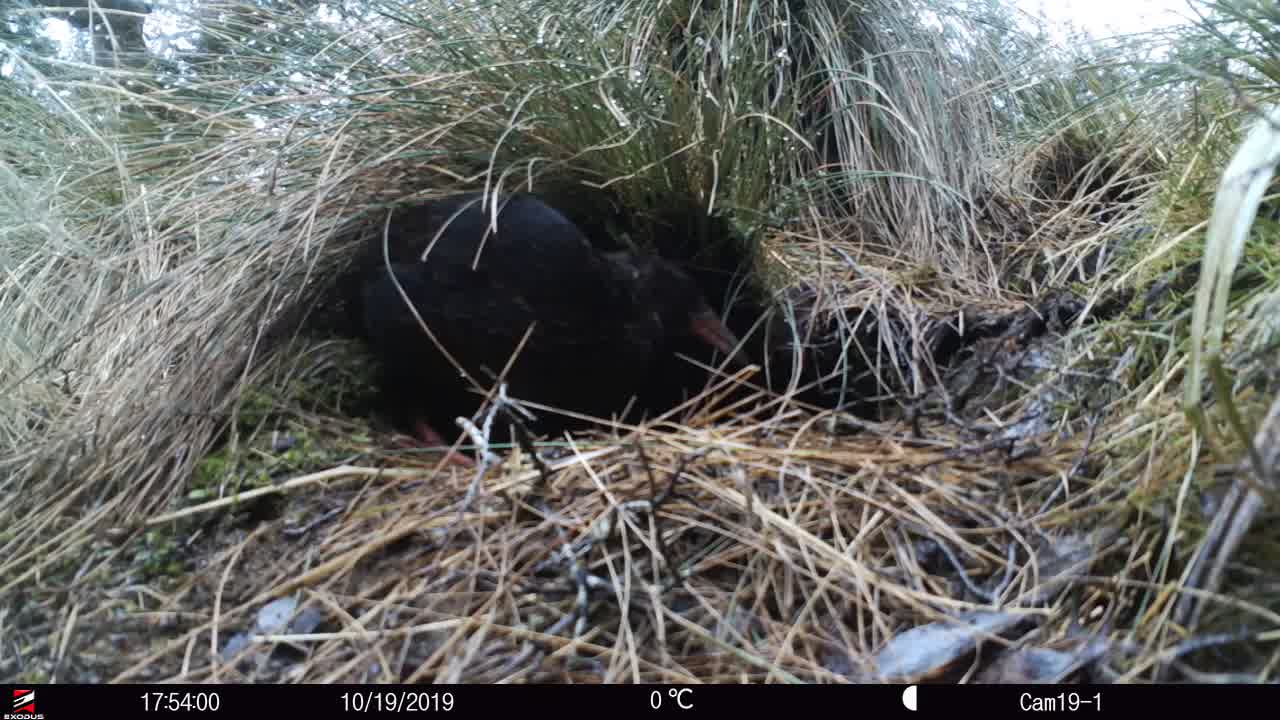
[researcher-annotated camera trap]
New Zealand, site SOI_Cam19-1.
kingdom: Animalia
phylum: Chordata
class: Aves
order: Gruiformes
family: Rallidae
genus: Gallirallus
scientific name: Gallirallus australis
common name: weka